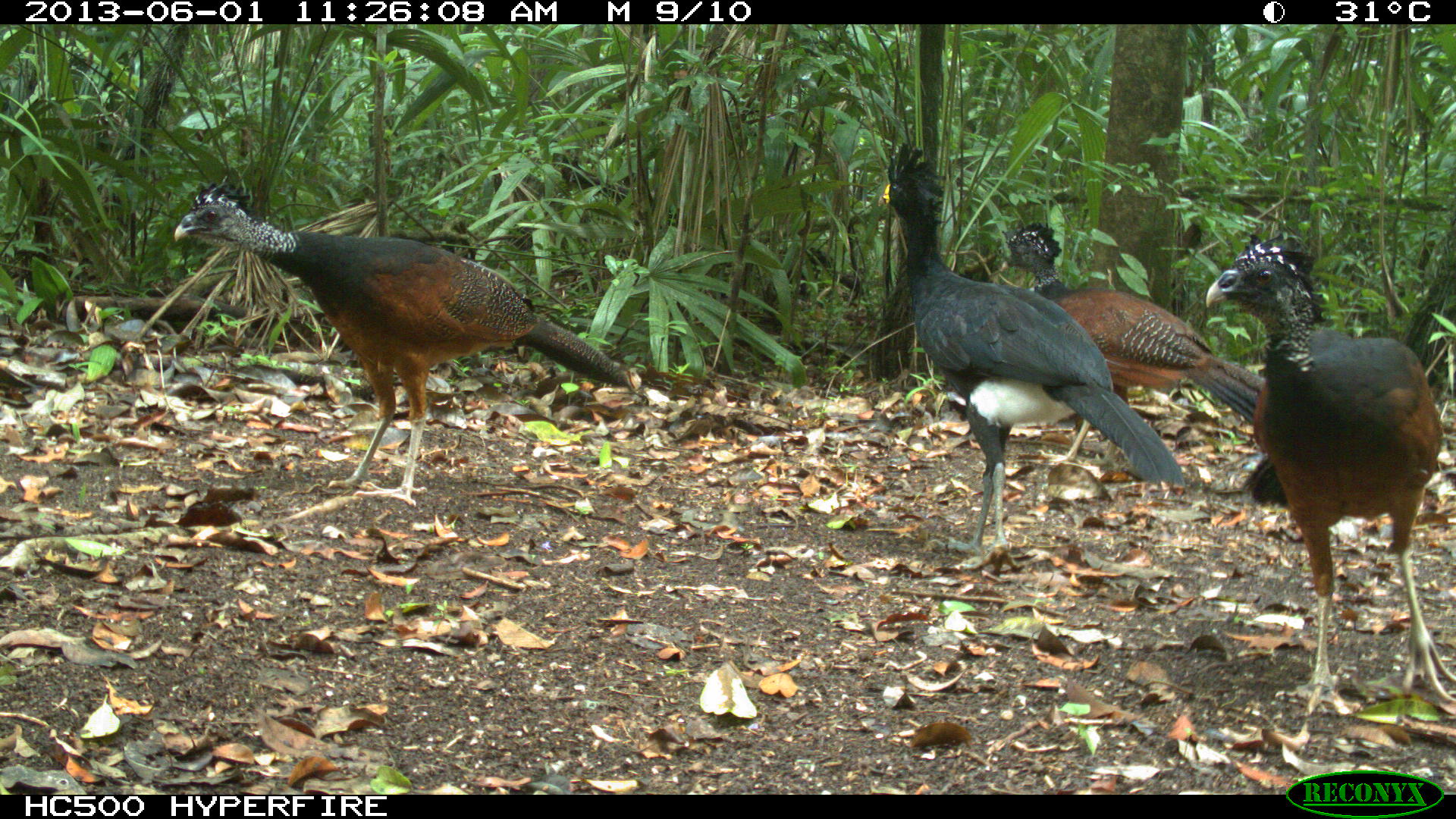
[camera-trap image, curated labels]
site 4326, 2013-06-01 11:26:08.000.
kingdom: Animalia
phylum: Chordata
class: Aves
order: Galliformes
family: Cracidae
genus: Crax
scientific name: Crax rubra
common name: great curassow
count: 4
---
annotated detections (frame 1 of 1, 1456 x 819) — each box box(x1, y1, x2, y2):
crax rubra: box(169, 182, 631, 509); box(875, 139, 1186, 575); box(1203, 231, 1456, 714); box(993, 220, 1284, 469)